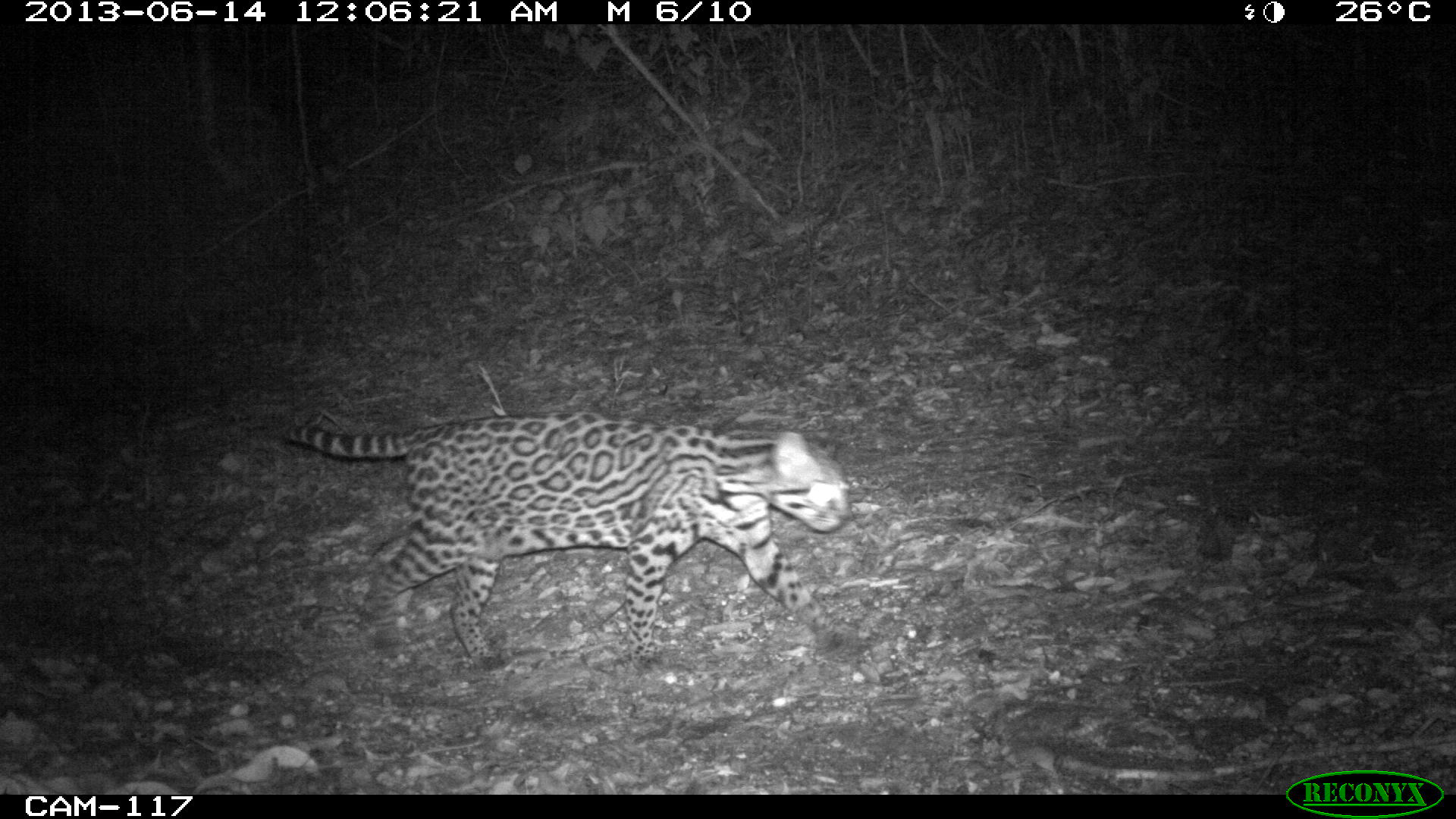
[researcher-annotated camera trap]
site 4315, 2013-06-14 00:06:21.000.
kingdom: Animalia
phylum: Chordata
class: Mammalia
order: Carnivora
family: Felidae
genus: Leopardus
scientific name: Leopardus pardalis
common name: ocelot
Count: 1.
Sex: female.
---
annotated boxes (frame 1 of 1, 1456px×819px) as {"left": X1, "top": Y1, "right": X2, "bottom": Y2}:
leopardus pardalis: {"left": 284, "top": 412, "right": 851, "bottom": 665}